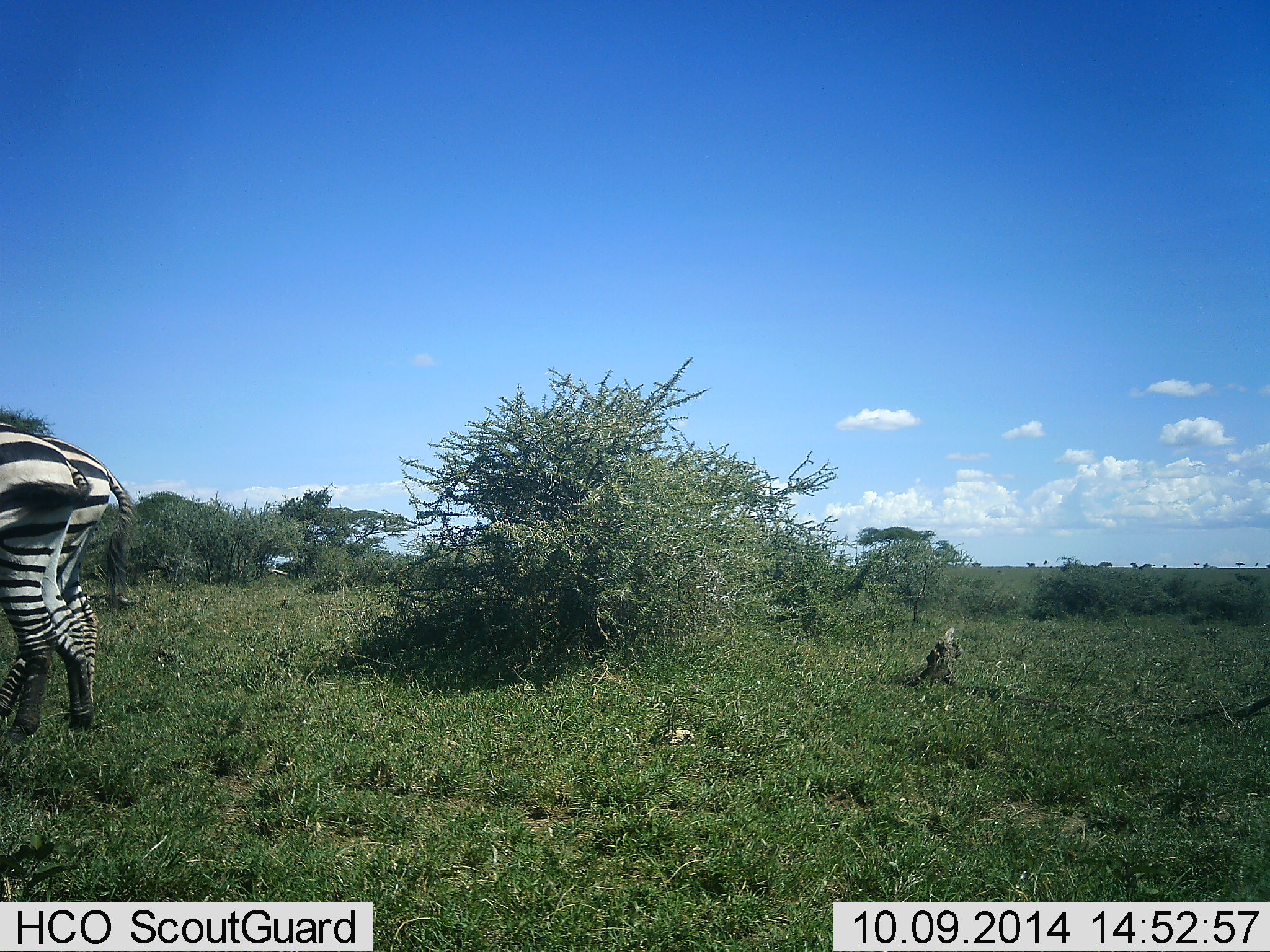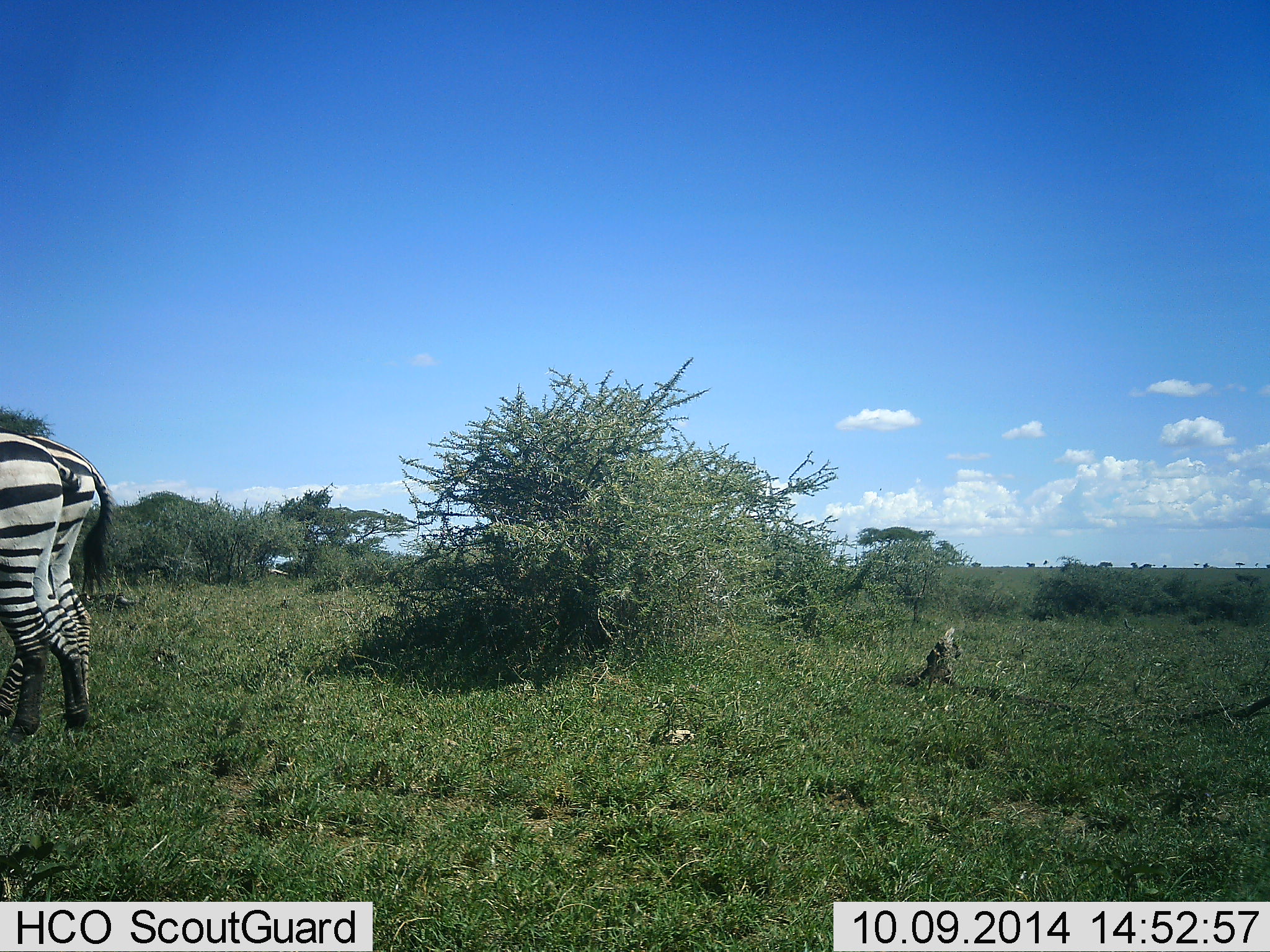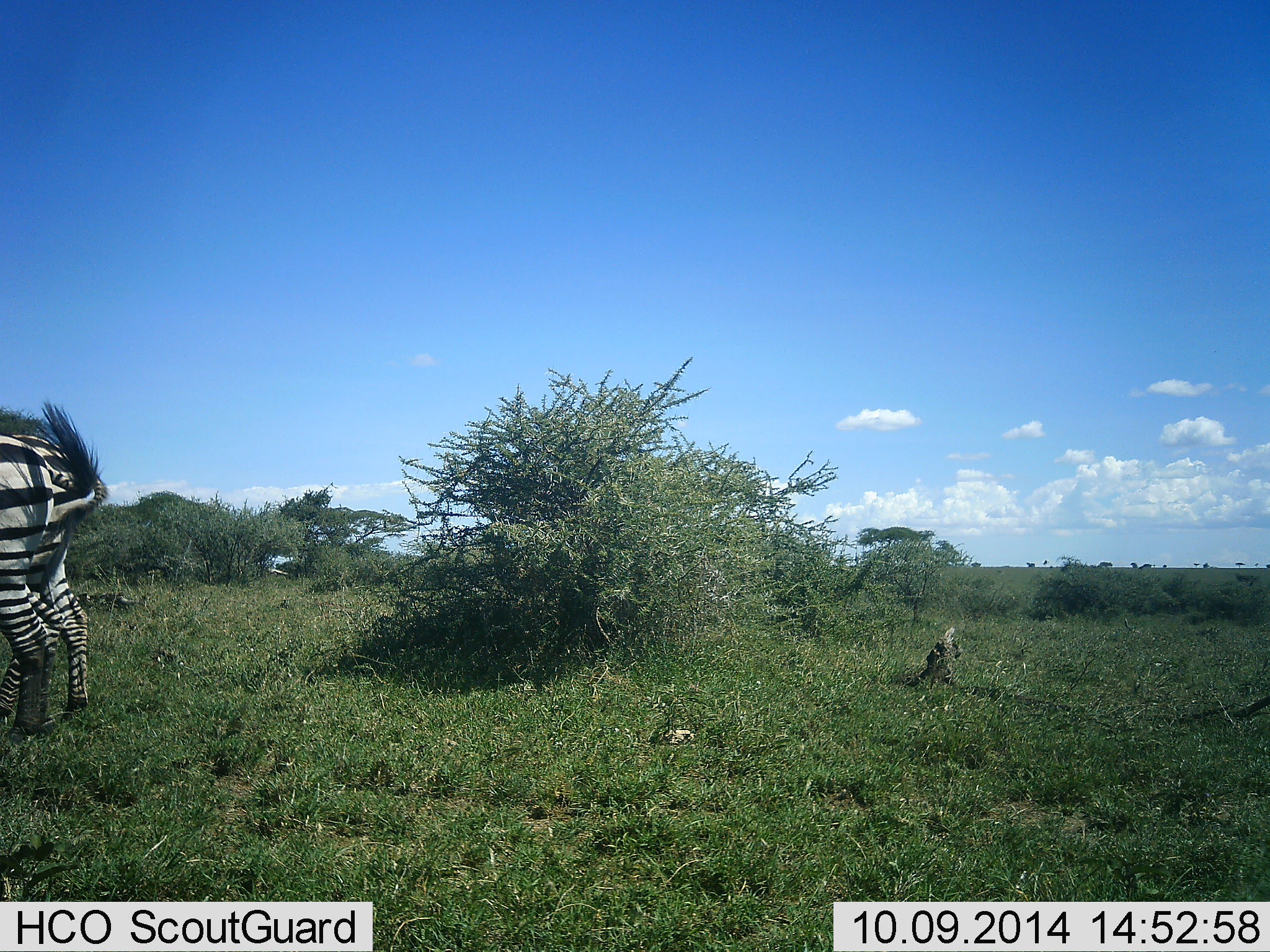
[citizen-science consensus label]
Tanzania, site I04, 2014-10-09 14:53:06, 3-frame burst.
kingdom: Animalia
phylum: Chordata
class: Mammalia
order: Perissodactyla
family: Equidae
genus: Equus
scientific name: Equus quagga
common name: plains zebra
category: zebra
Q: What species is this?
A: Zebra (plains zebra) (Equus quagga).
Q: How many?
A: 2.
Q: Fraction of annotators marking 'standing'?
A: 90%.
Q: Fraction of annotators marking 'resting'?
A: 0%.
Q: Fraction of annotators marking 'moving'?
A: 0%.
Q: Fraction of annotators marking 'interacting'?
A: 0%.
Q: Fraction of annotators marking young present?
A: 0%.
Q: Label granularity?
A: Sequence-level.